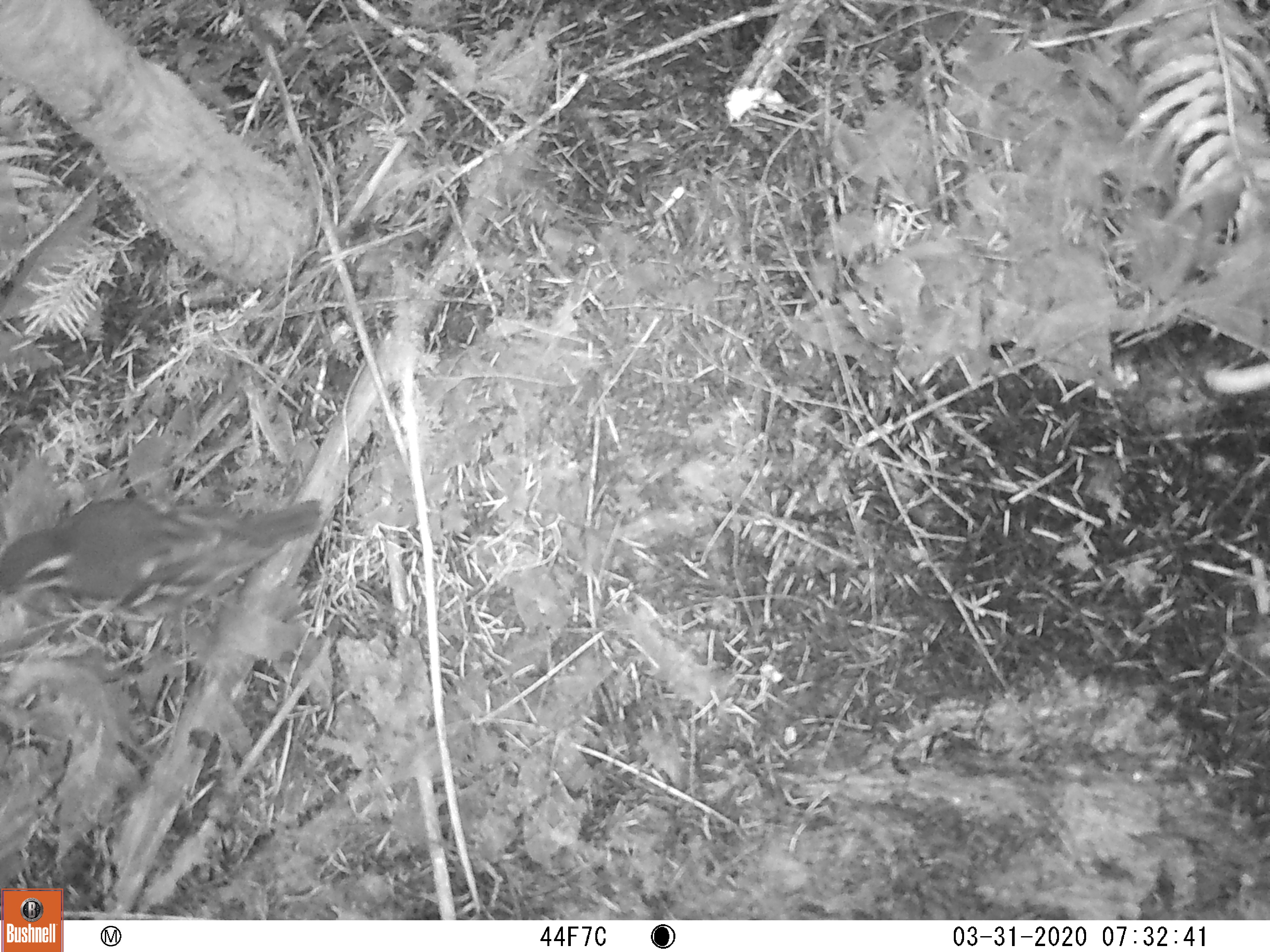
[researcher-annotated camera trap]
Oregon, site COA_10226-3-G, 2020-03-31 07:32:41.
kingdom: Animalia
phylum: Chordata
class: Aves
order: Passeriformes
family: Turdidae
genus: Ixoreus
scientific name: Ixoreus naevius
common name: varied thrush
Varied thrush (Ixoreus naevius).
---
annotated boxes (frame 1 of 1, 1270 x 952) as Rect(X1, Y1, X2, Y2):
varied thrush: Rect(7, 479, 326, 615)